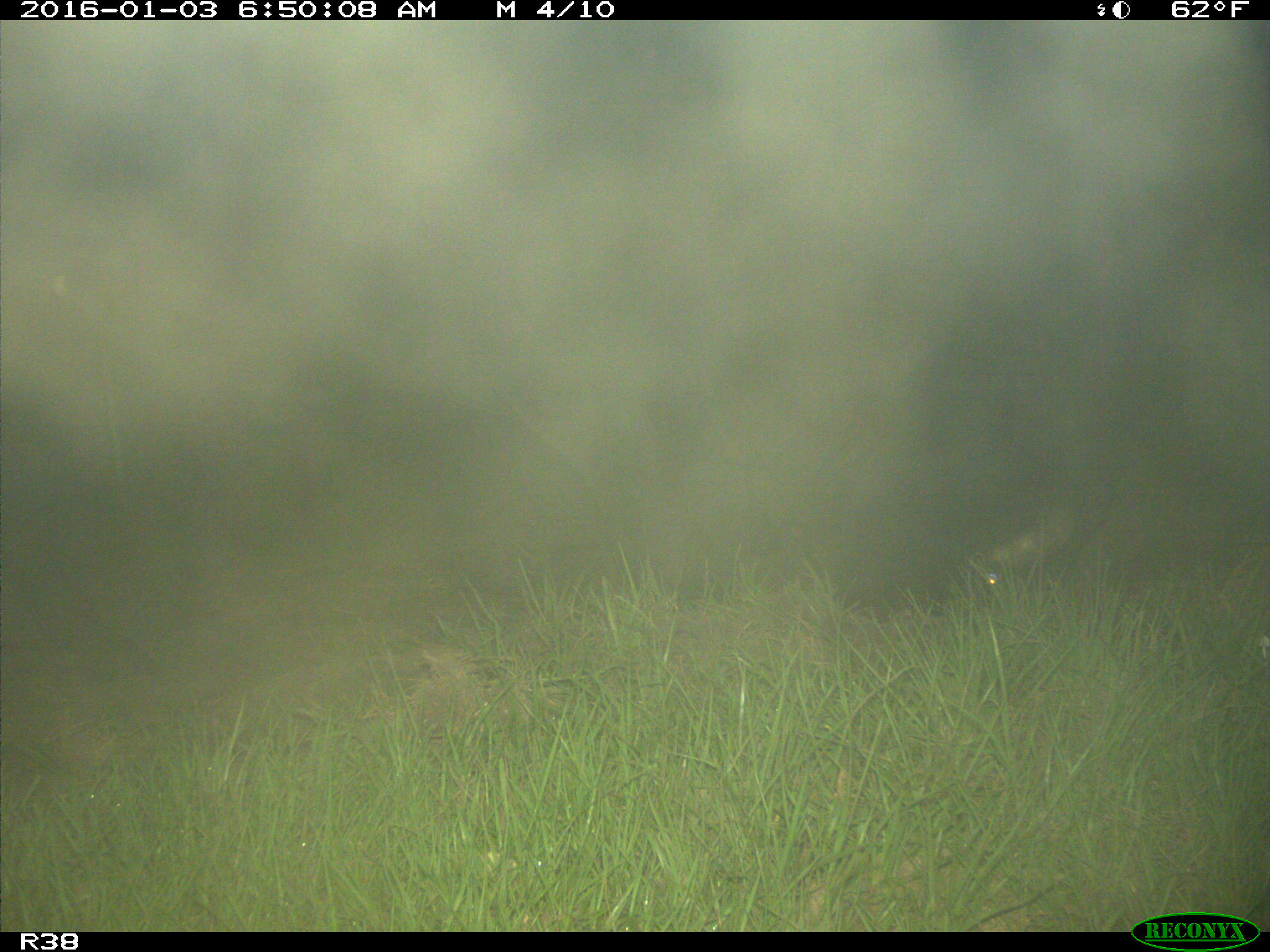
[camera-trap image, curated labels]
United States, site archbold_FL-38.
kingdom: Animalia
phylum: Chordata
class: Mammalia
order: Artiodactyla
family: Bovidae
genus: Bos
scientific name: Bos taurus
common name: domestic cow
Bos taurus (domestic cow).